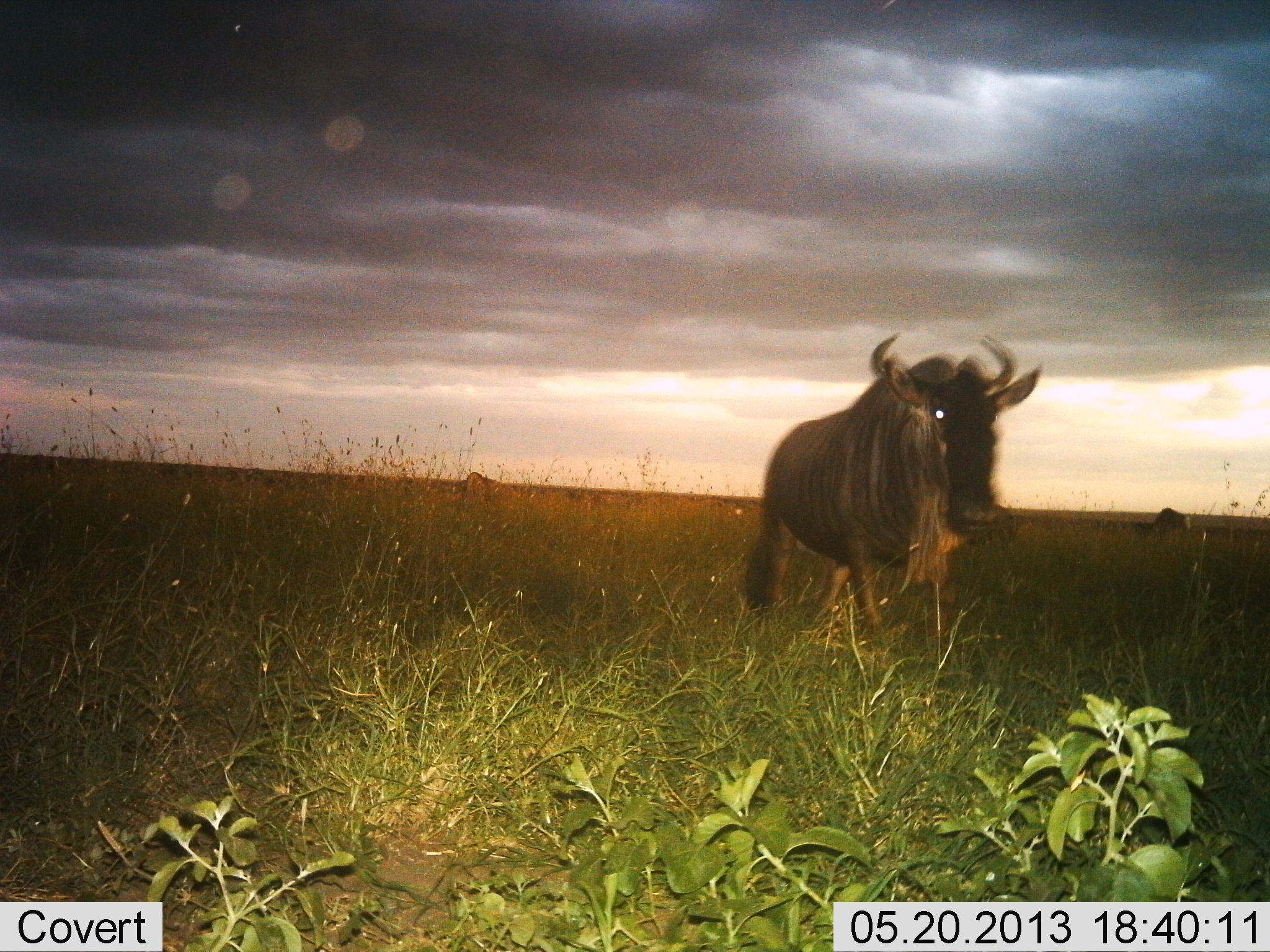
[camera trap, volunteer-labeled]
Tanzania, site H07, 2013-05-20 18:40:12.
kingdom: Animalia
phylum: Chordata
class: Mammalia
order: Artiodactyla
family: Bovidae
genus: Connochaetes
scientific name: Connochaetes taurinus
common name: blue wildebeest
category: wildebeest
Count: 1.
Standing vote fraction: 46%.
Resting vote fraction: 0%.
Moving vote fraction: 59%.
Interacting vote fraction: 0%.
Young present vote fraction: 0%.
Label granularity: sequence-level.